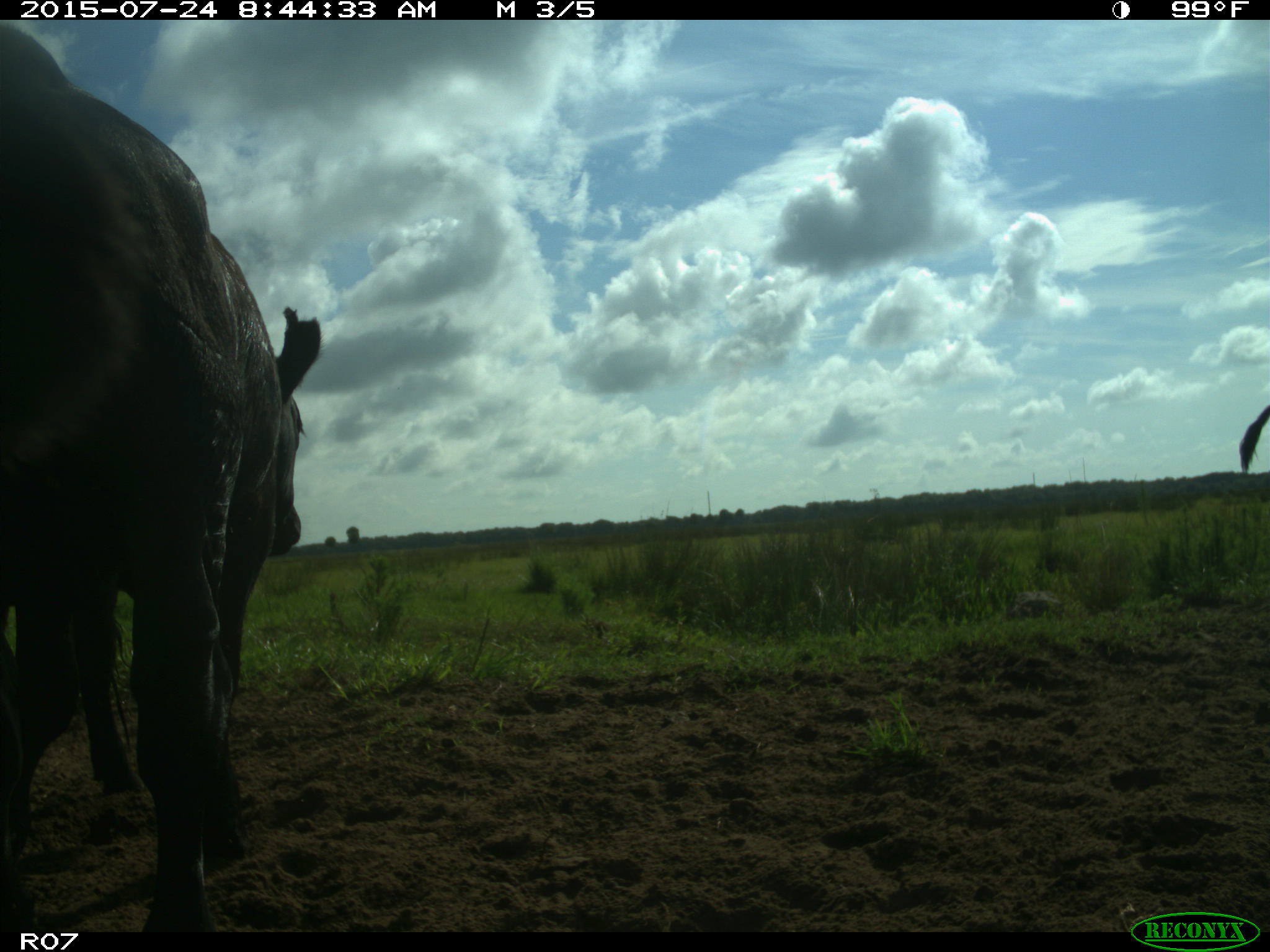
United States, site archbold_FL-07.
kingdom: Animalia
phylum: Chordata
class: Mammalia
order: Artiodactyla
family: Bovidae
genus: Bos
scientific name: Bos taurus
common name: domestic cow